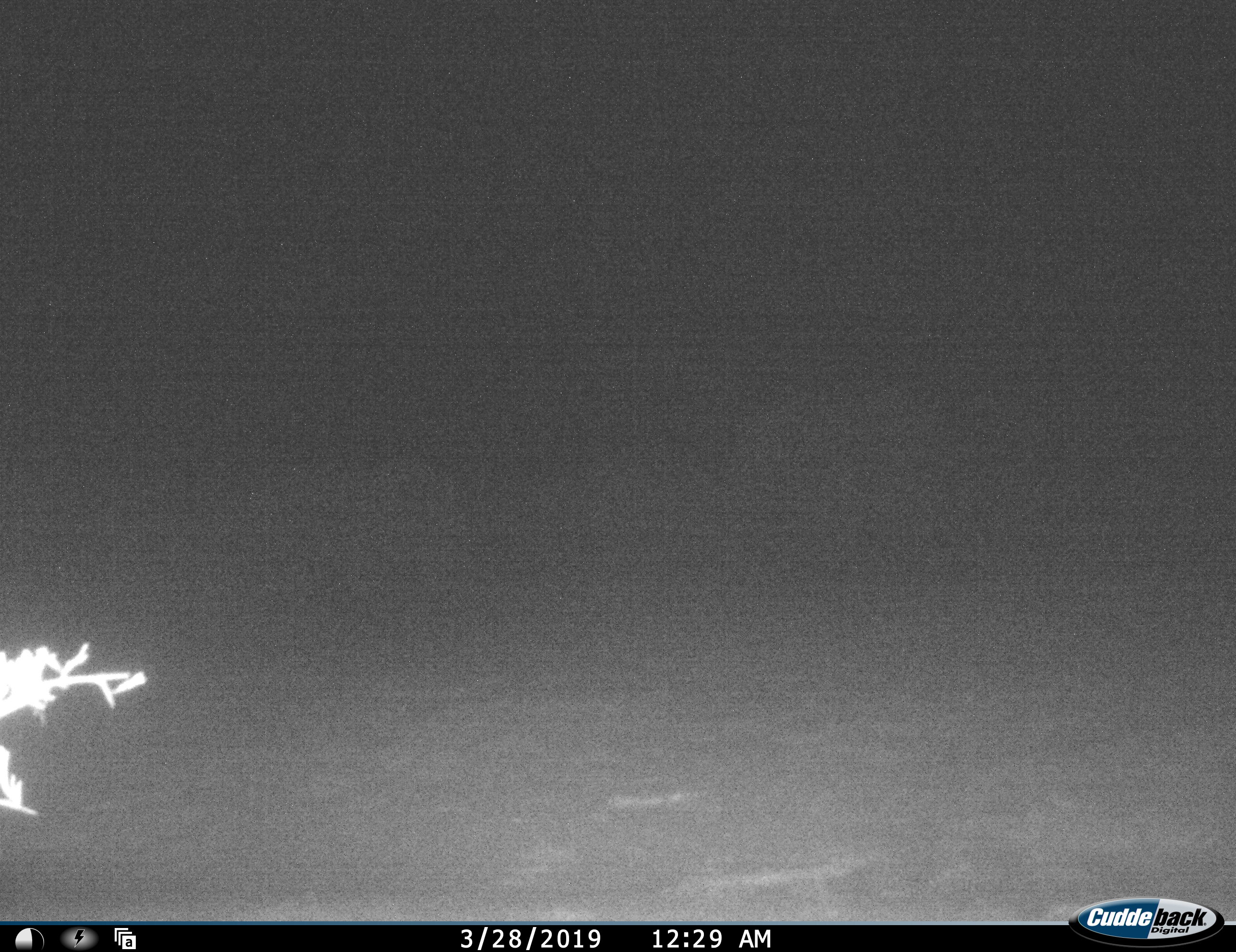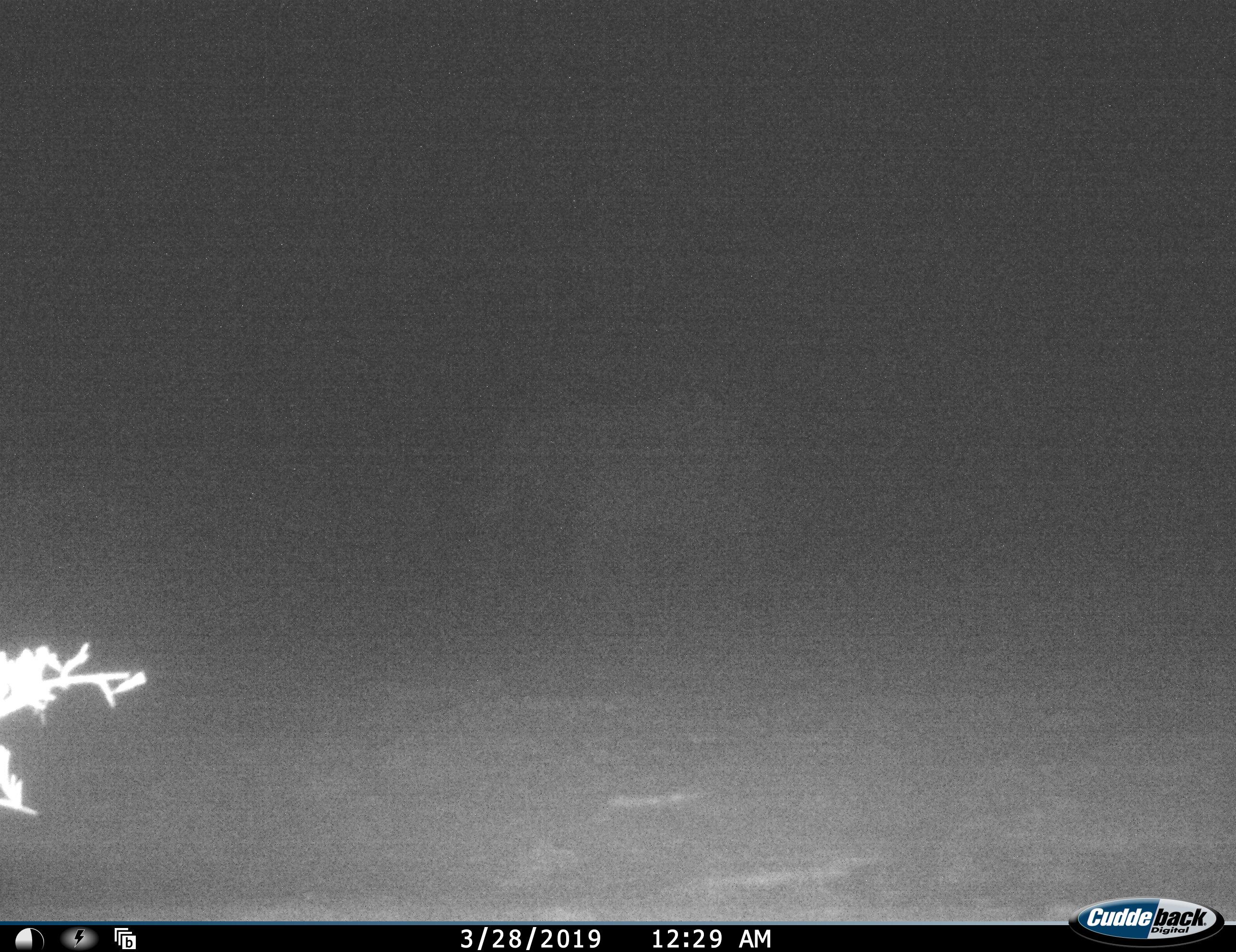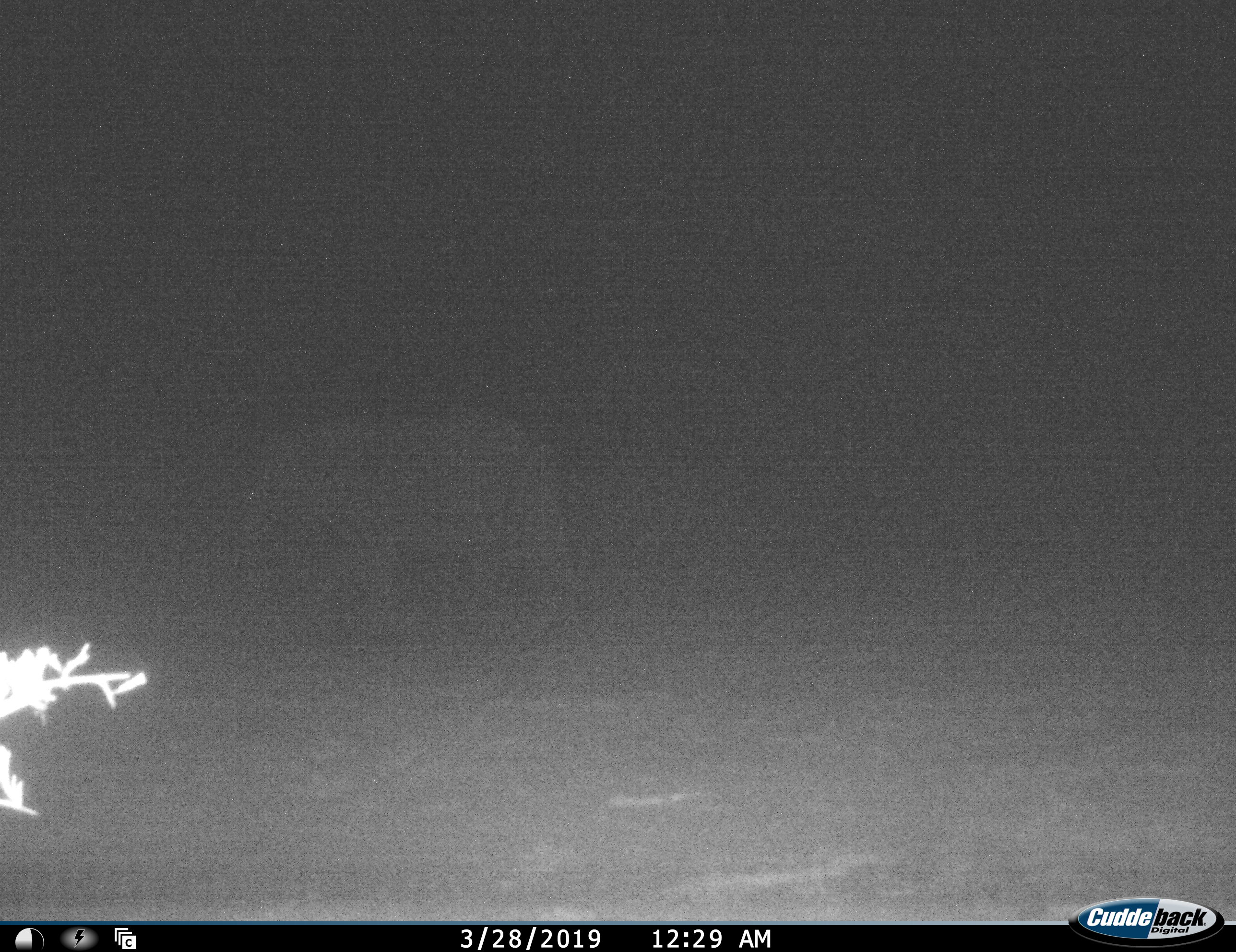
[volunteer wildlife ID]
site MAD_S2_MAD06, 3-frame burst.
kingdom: Animalia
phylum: Chordata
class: Mammalia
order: Proboscidea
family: Elephantidae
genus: Loxodonta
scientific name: Loxodonta africana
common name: african bush elephant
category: elephant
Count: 2.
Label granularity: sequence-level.